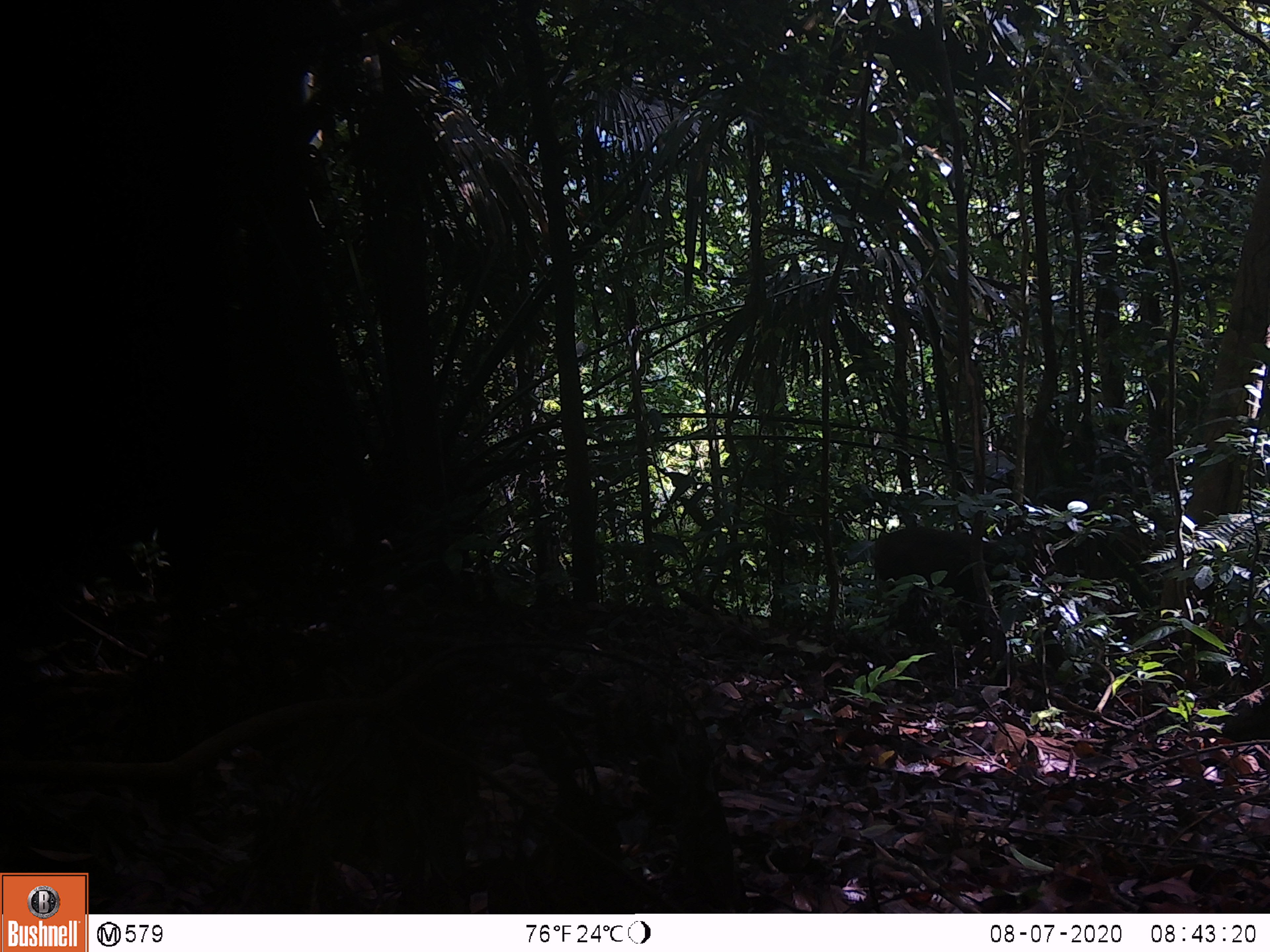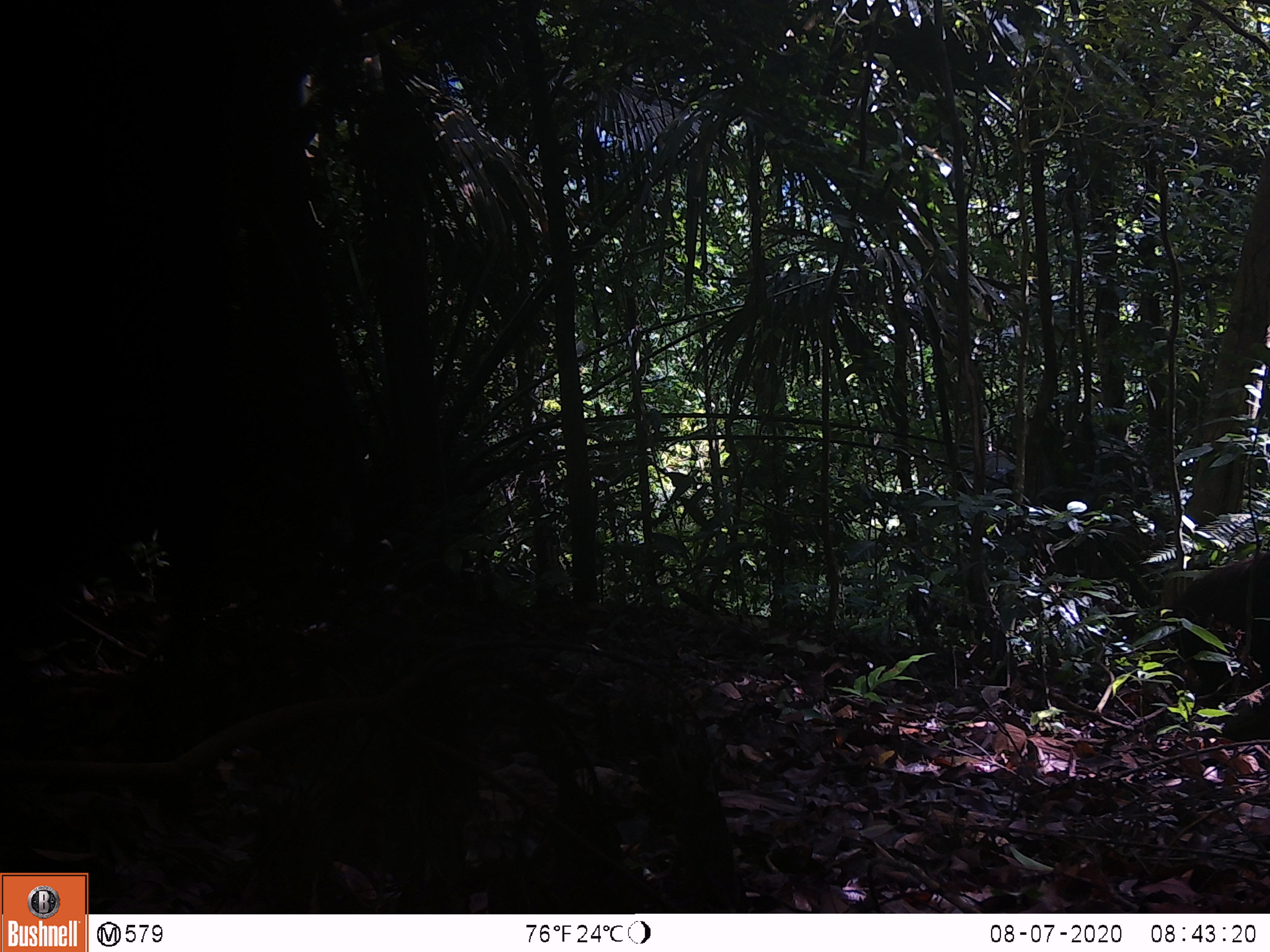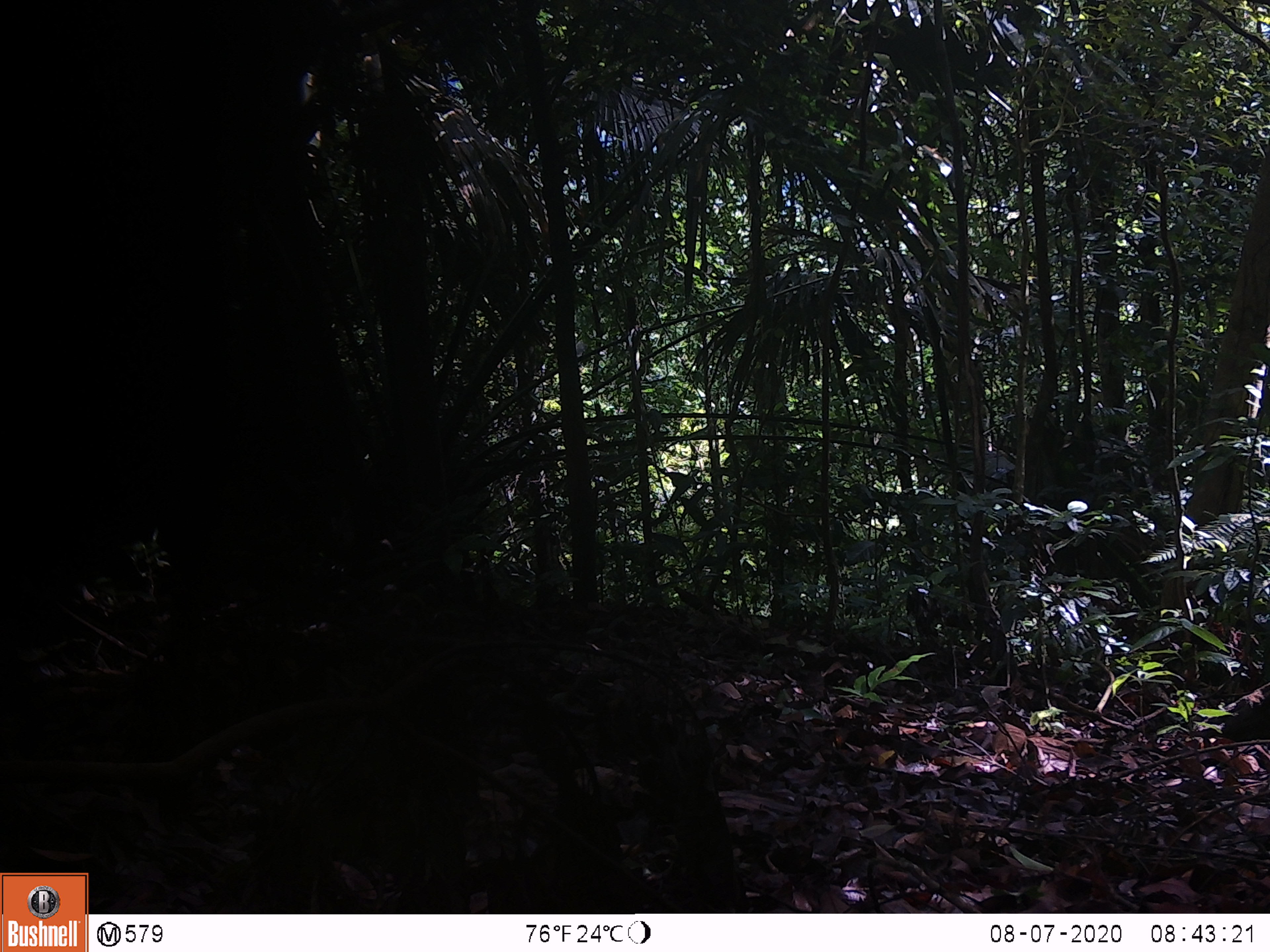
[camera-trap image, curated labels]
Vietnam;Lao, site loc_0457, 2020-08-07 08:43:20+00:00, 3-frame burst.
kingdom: Animalia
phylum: Chordata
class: Mammalia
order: Primates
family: Cercopithecidae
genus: Macaca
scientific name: Macaca arctoides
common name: stump-tailed macaque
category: stump tailed macaque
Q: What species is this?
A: Stump tailed macaque (stump-tailed macaque) (Macaca arctoides).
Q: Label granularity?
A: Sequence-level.